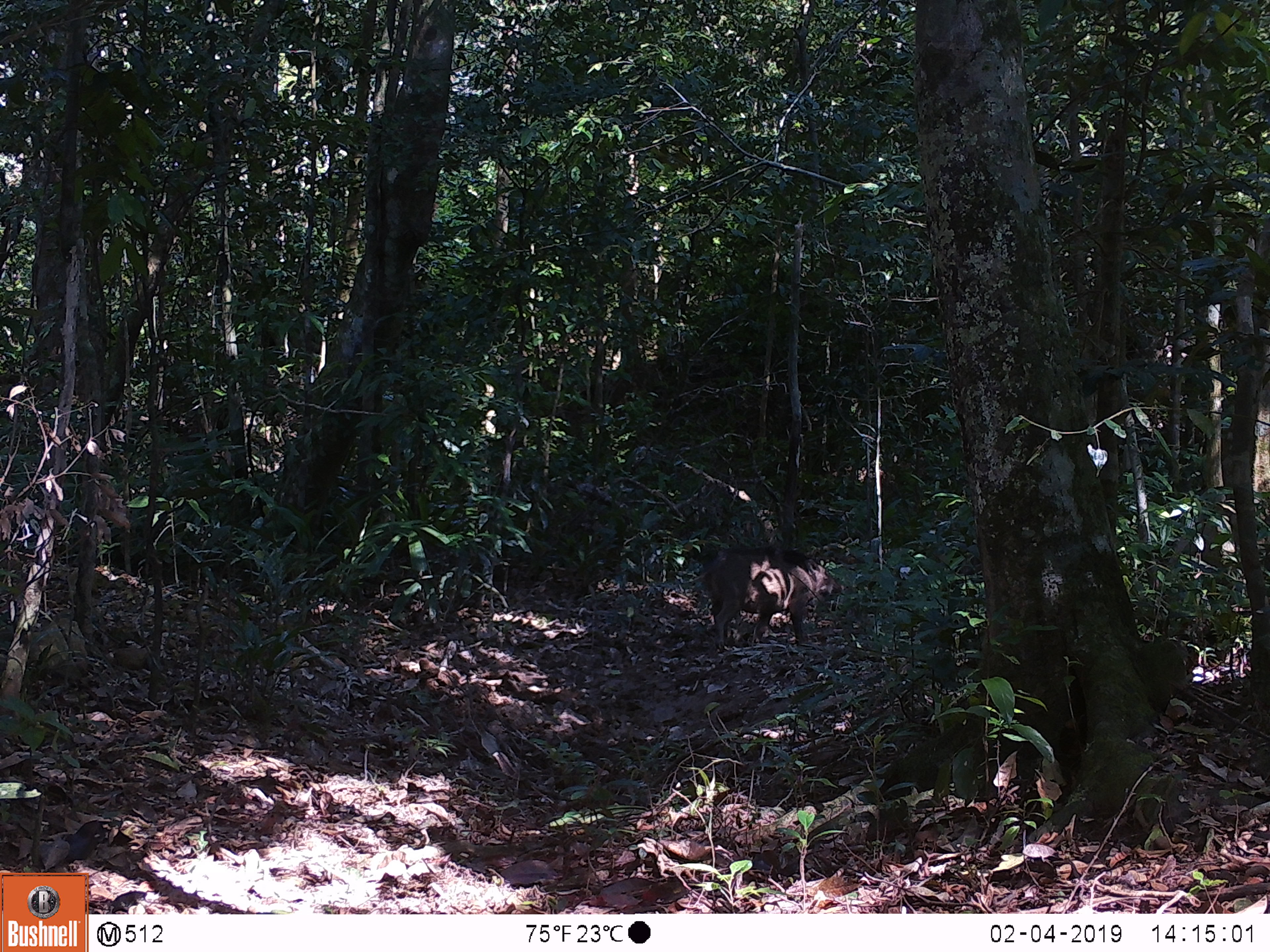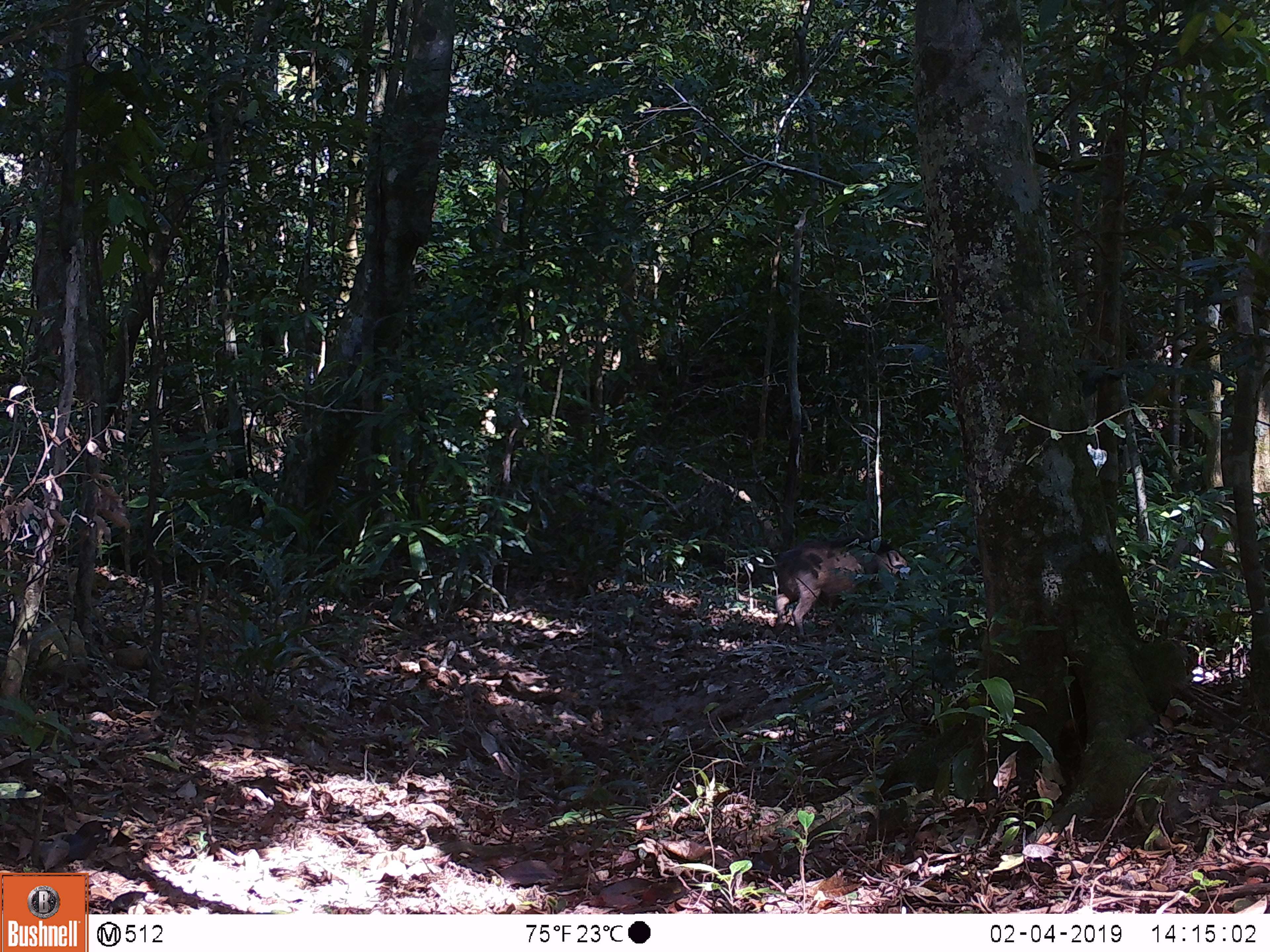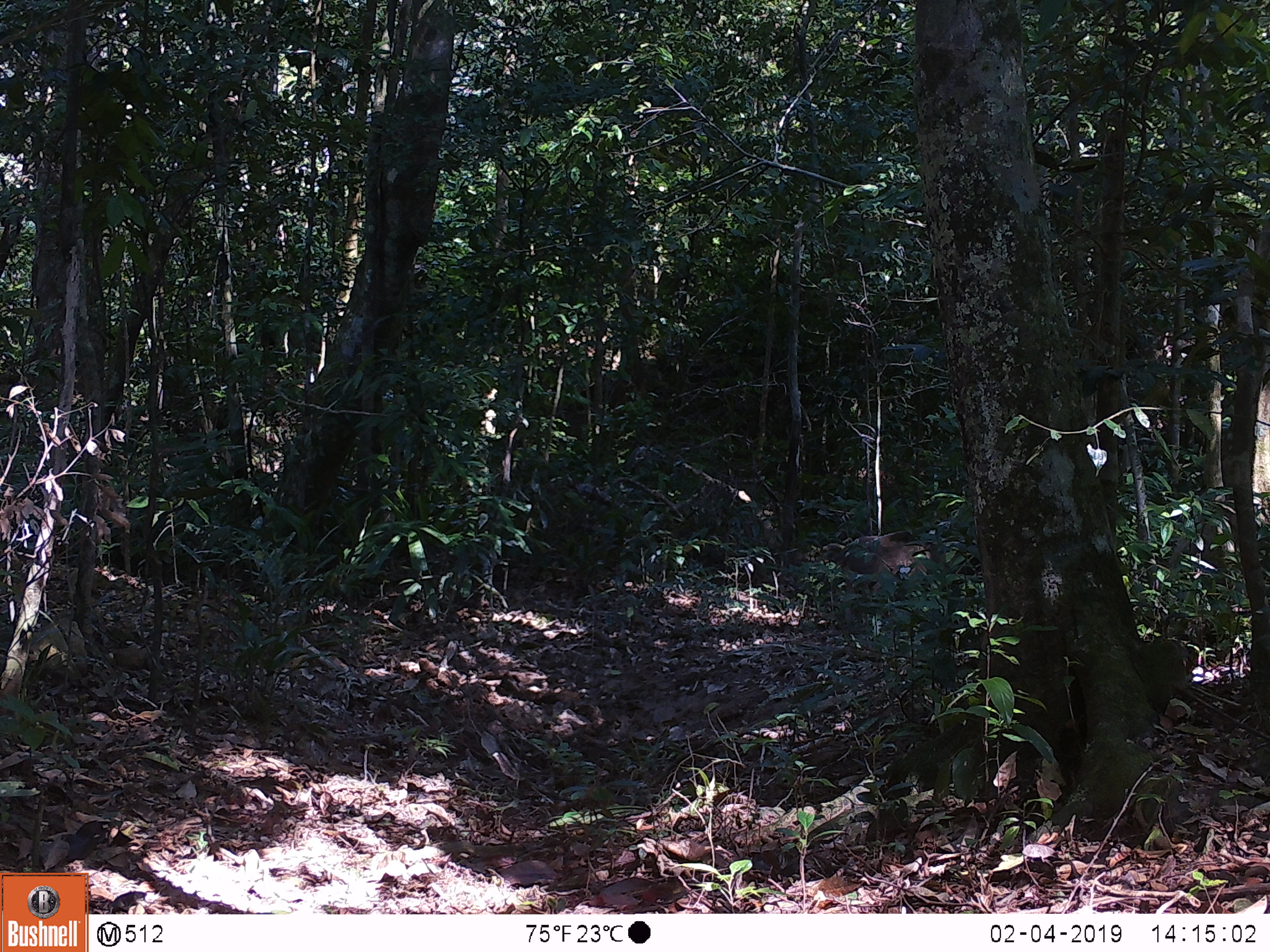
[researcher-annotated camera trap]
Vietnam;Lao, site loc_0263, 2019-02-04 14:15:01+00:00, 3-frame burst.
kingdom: Animalia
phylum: Chordata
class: Mammalia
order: Artiodactyla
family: Suidae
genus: Sus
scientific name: Sus scrofa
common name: eurasian wild pig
Eurasian wild pig (Sus scrofa). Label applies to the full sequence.